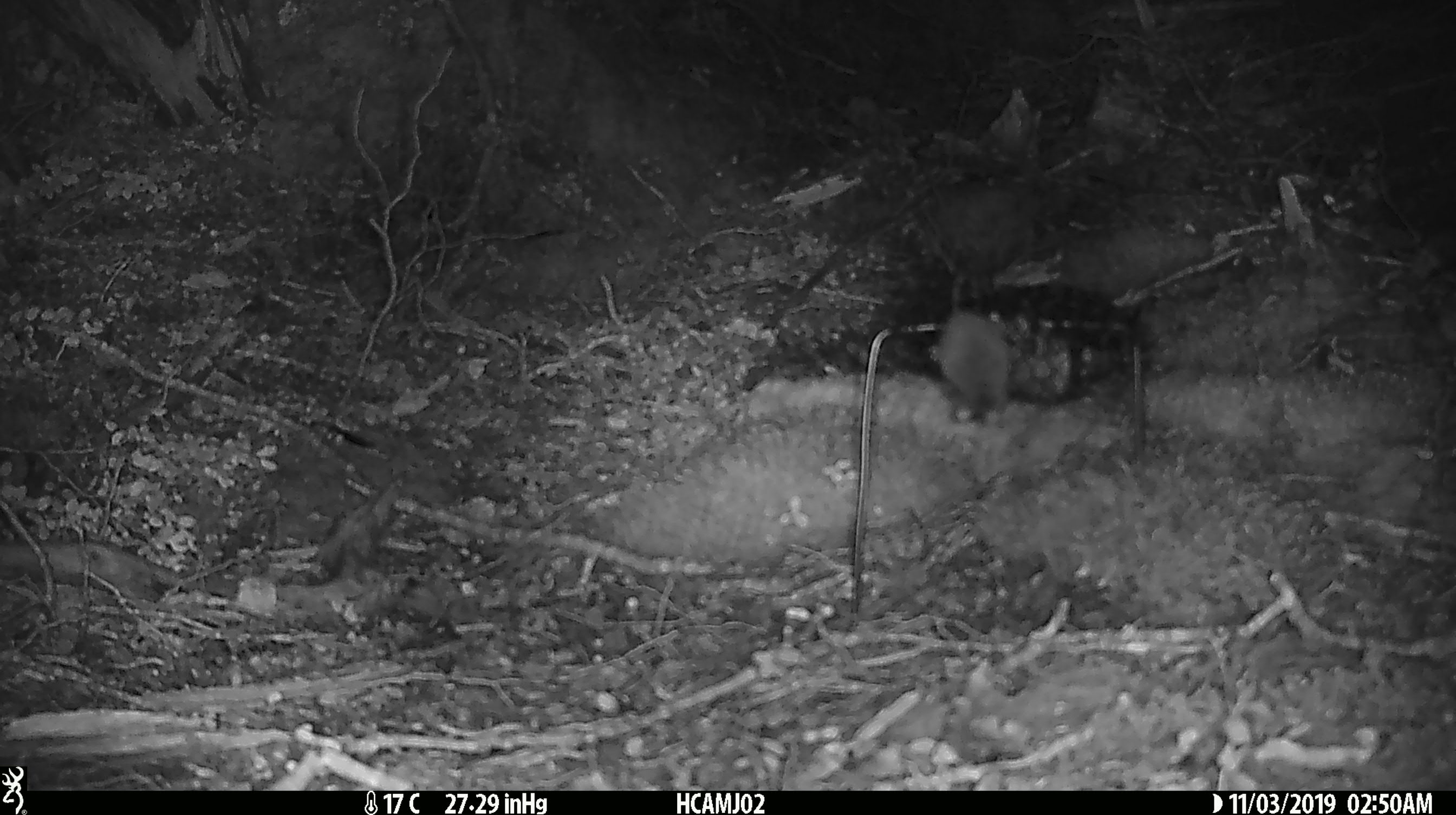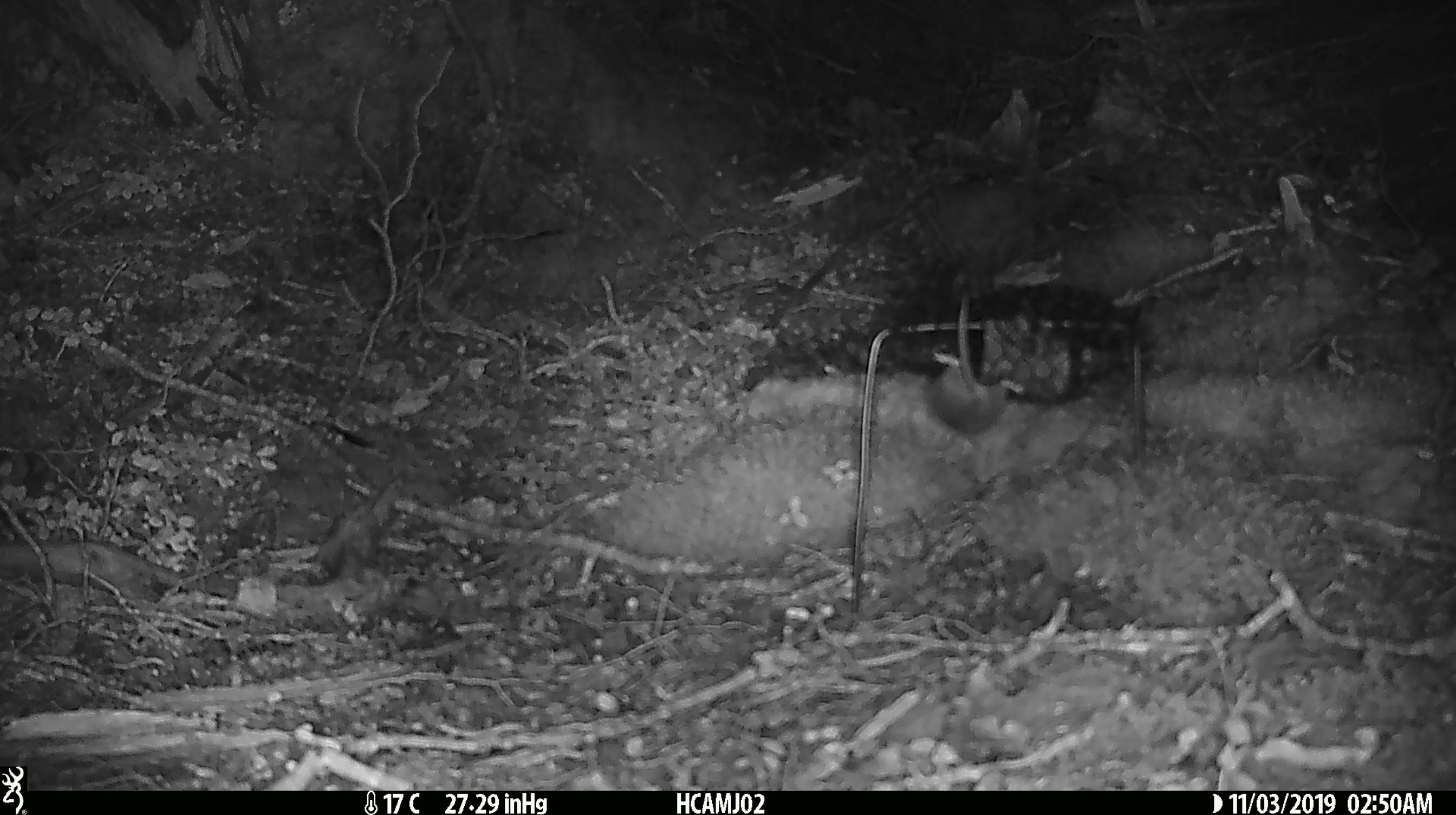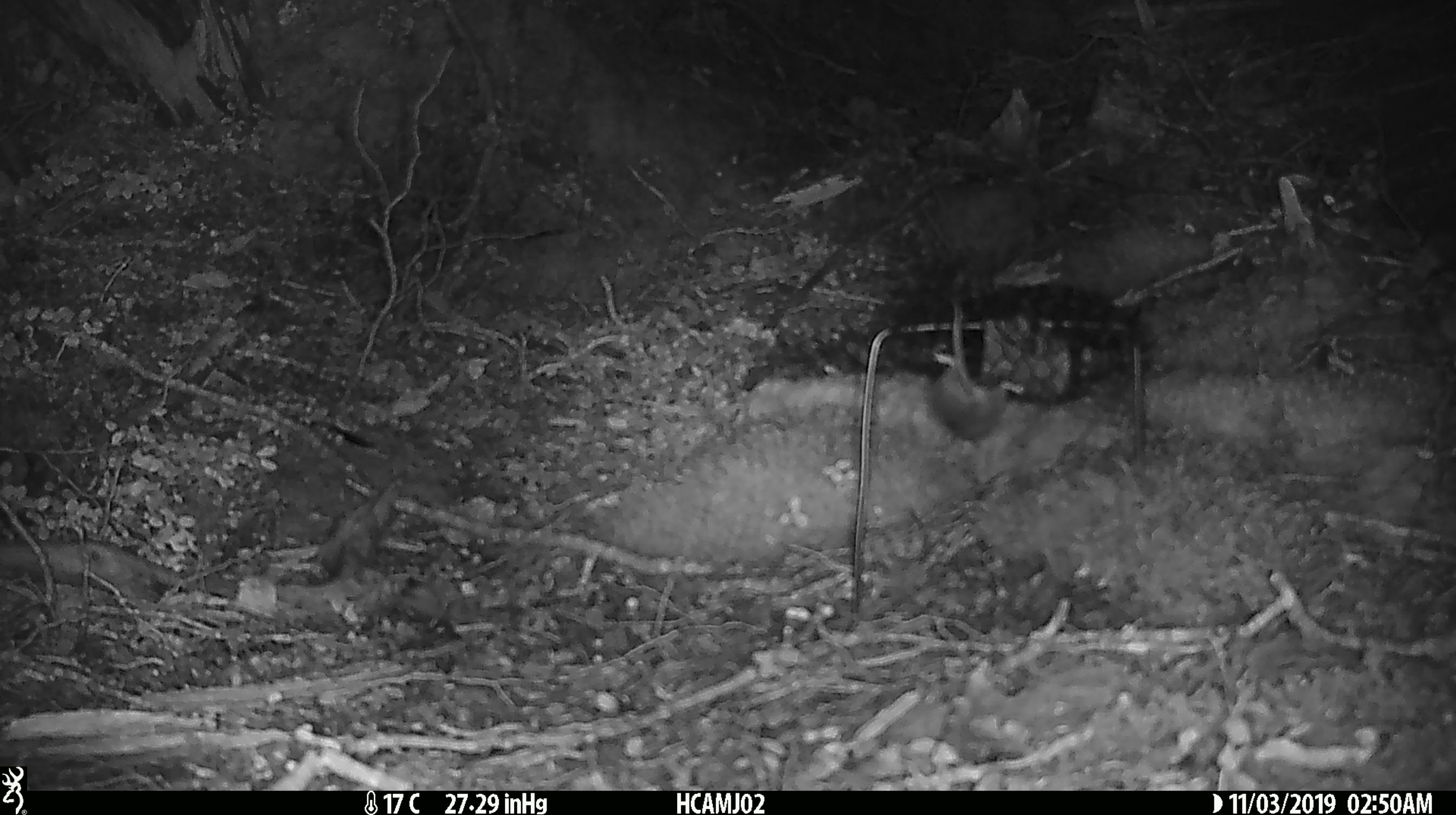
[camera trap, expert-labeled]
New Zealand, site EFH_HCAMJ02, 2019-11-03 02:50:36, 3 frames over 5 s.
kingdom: Animalia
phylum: Chordata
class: Mammalia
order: Rodentia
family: Muridae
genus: Mus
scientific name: Mus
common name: mouse